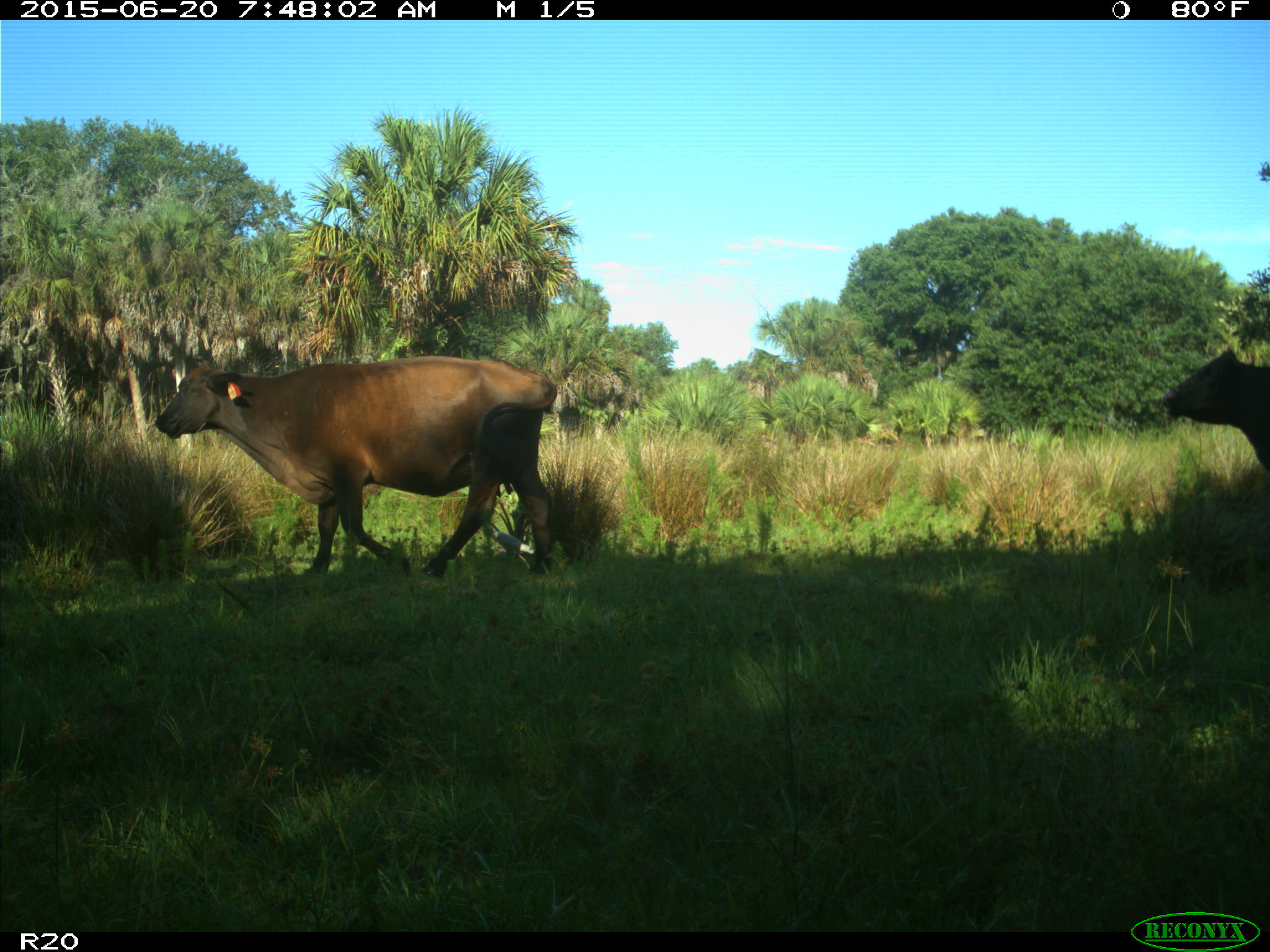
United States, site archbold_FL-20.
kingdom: Animalia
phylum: Chordata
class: Mammalia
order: Artiodactyla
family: Bovidae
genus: Bos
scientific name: Bos taurus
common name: domestic cow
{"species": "Bos taurus (domestic cow)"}